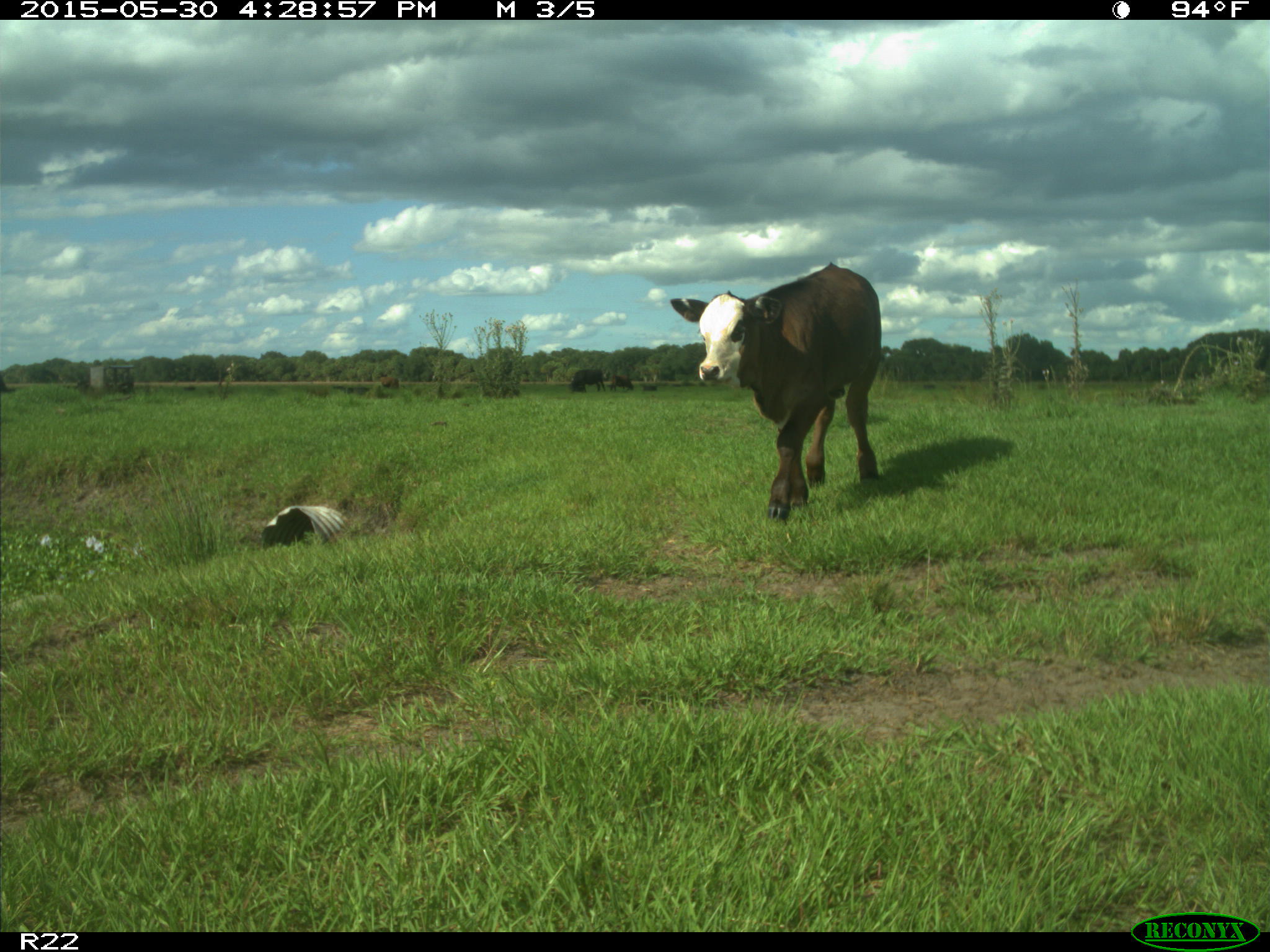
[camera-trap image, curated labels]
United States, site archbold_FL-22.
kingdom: Animalia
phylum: Chordata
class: Mammalia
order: Artiodactyla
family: Bovidae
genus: Bos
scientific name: Bos taurus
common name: domestic cow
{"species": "Bos taurus (domestic cow)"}